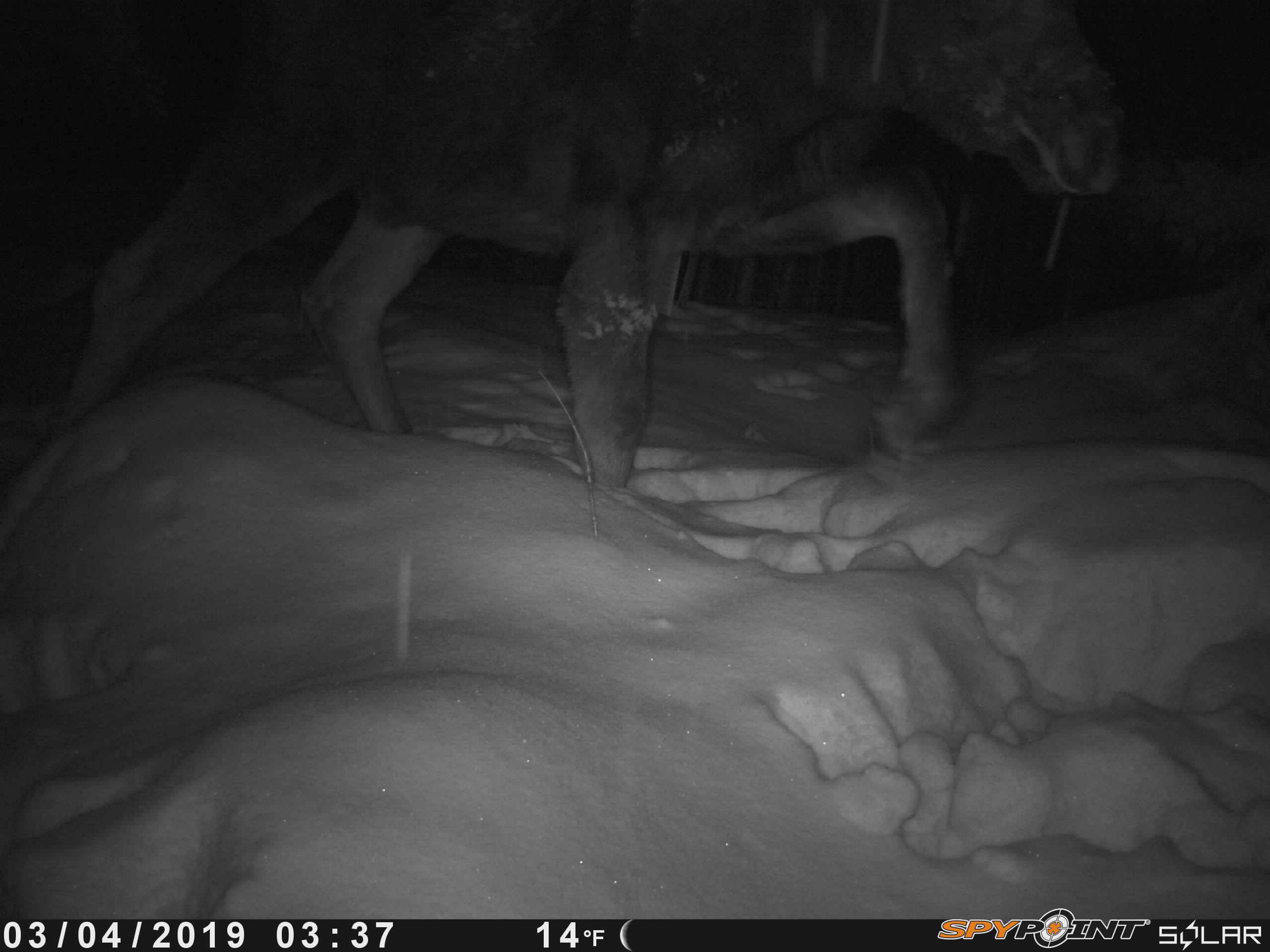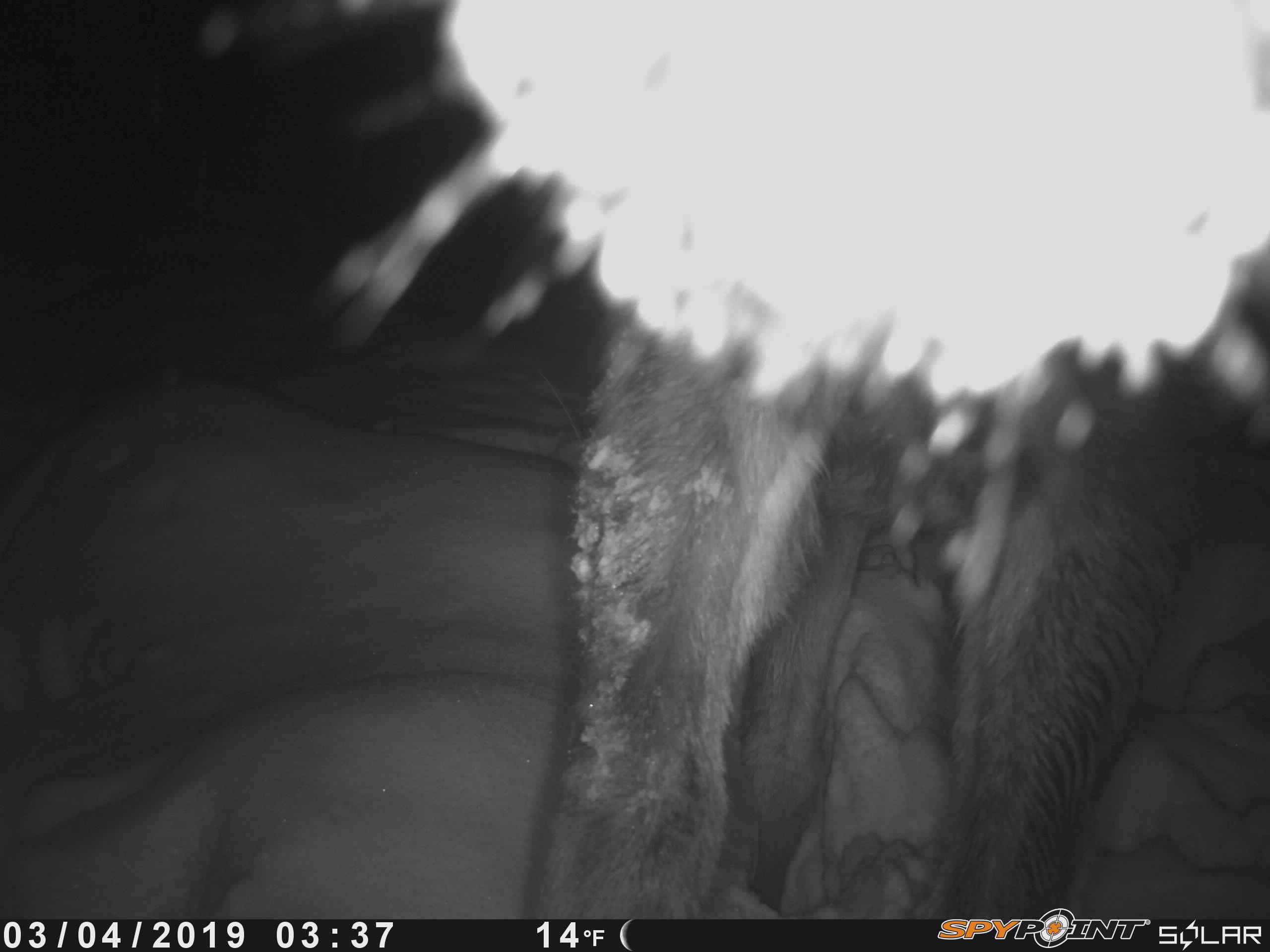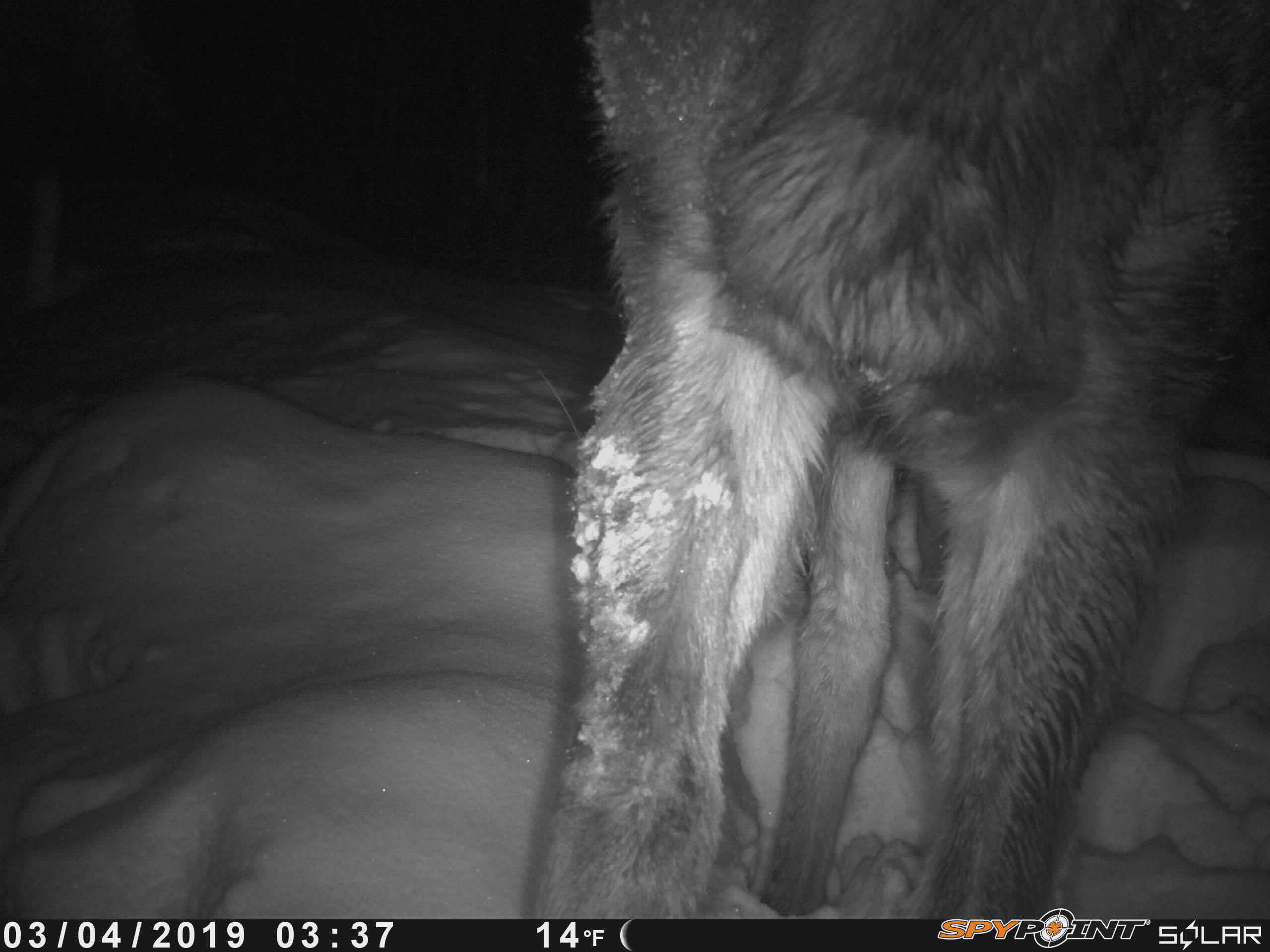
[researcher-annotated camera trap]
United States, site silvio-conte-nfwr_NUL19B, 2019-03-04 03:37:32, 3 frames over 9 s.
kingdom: Animalia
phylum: Chordata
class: Mammalia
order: Artiodactyla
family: Cervidae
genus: Alces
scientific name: Alces alces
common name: moose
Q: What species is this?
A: Moose (Alces alces).